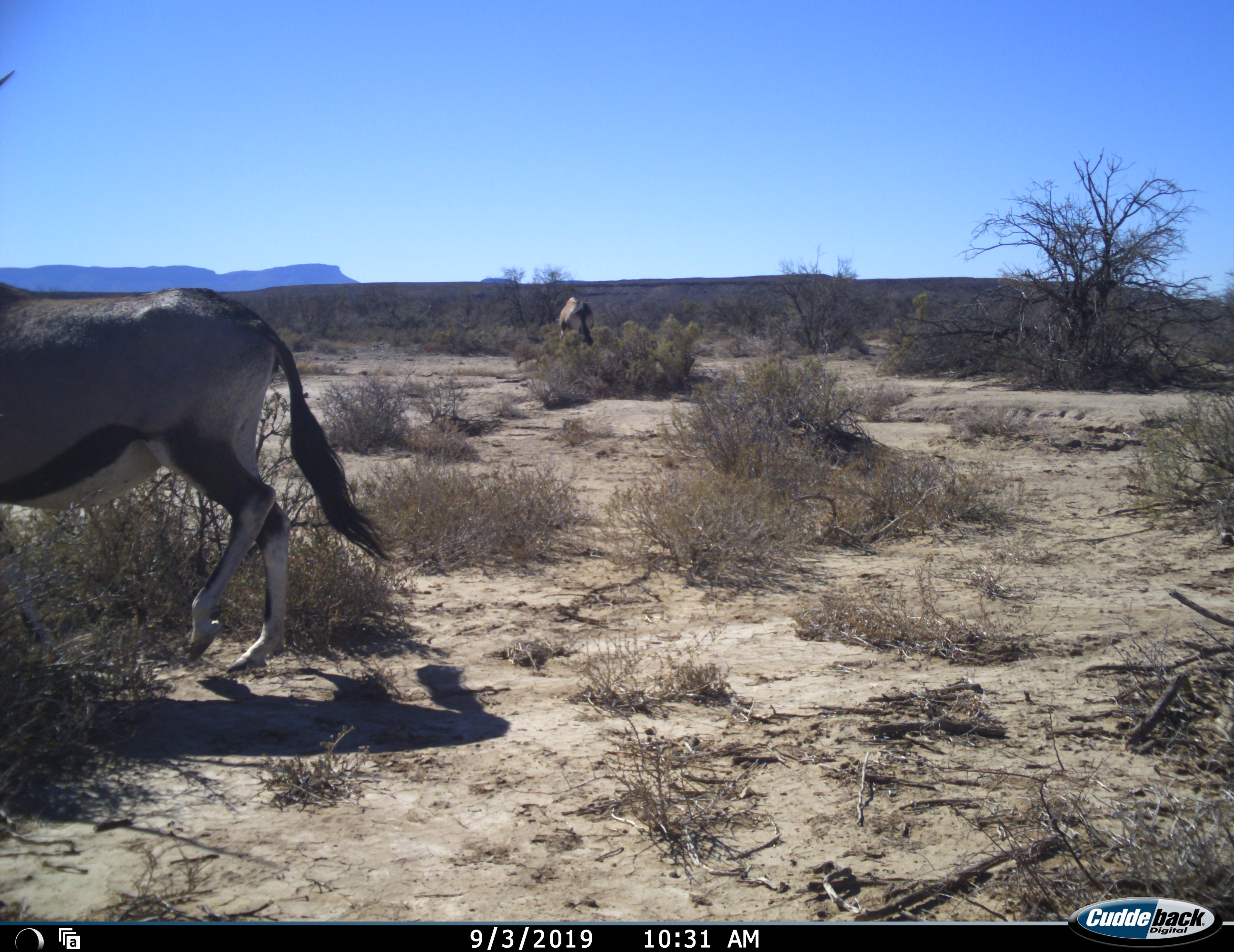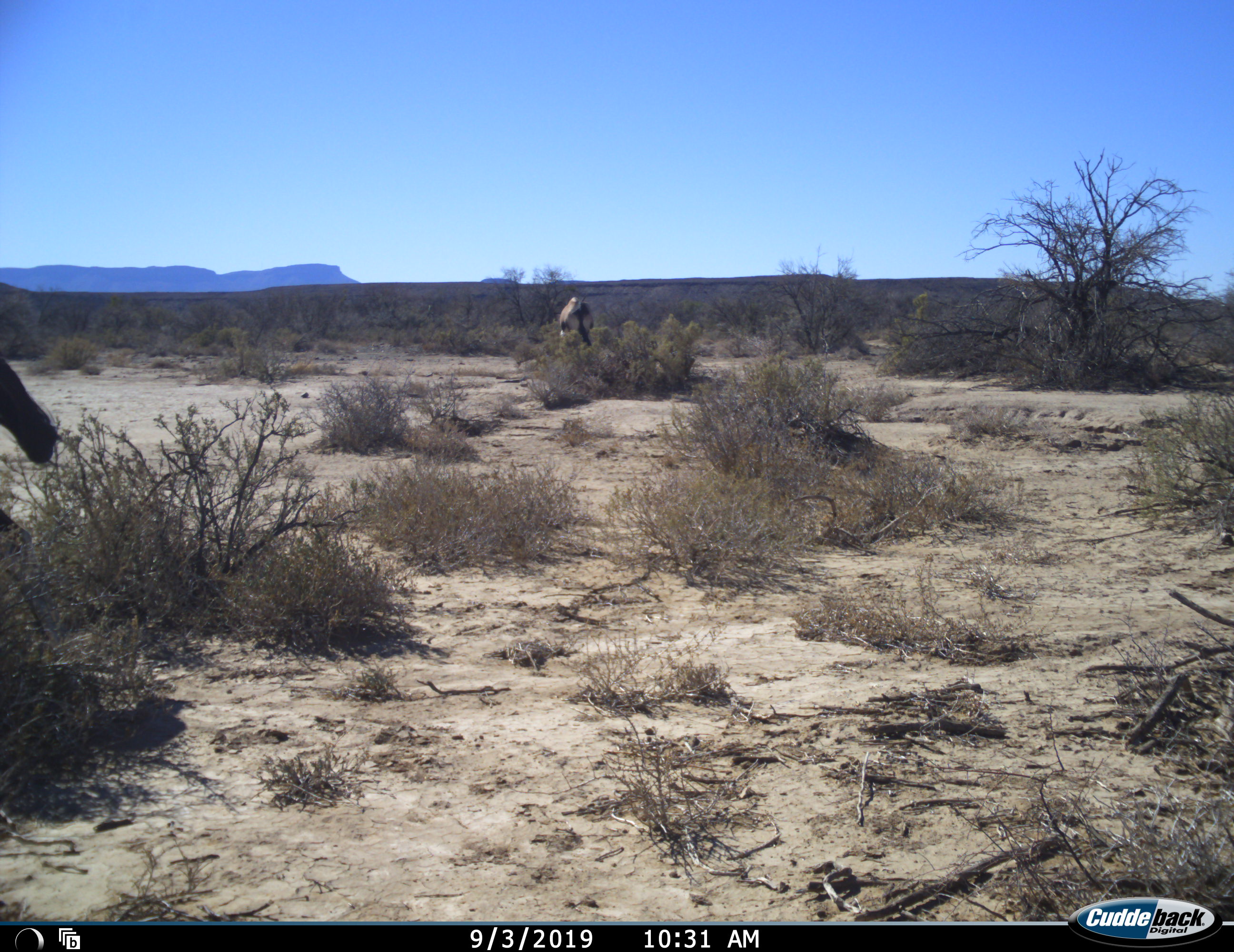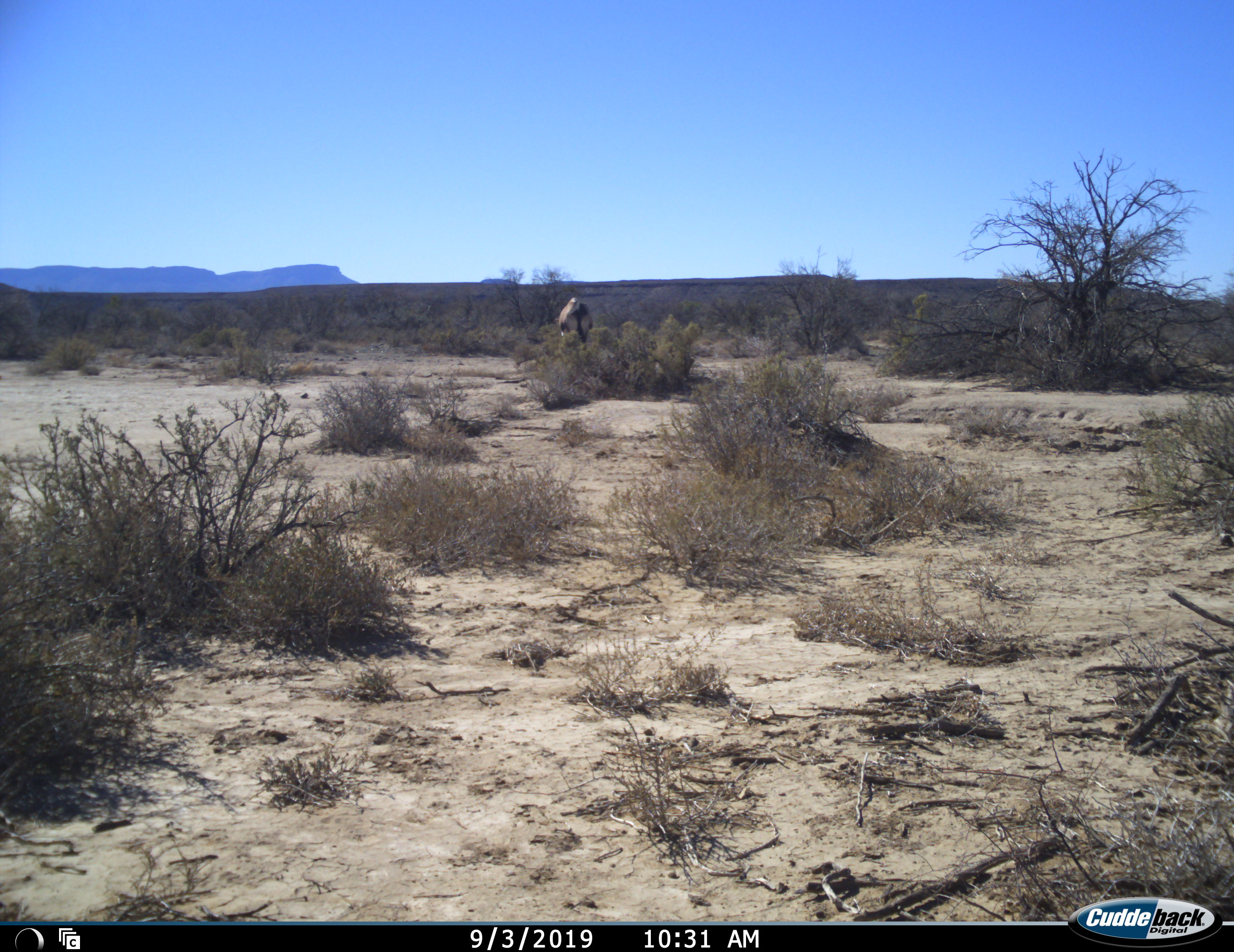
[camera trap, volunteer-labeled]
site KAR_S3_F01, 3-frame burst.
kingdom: Animalia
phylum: Chordata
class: Mammalia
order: Artiodactyla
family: Bovidae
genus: Oryx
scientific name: Oryx gazella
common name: gemsbok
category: oryx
Oryx (gemsbok) (Oryx gazella), count 2. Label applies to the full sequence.